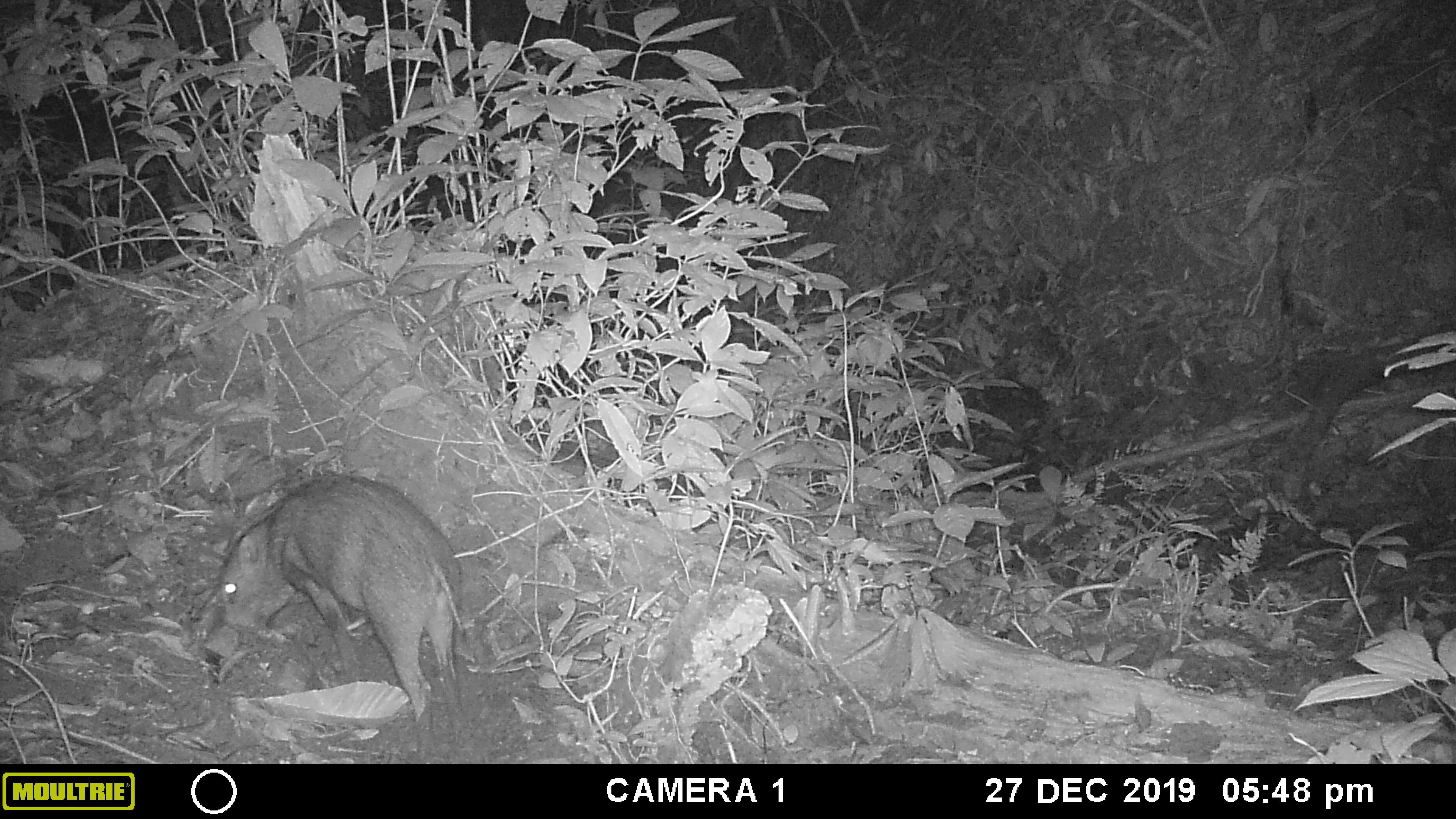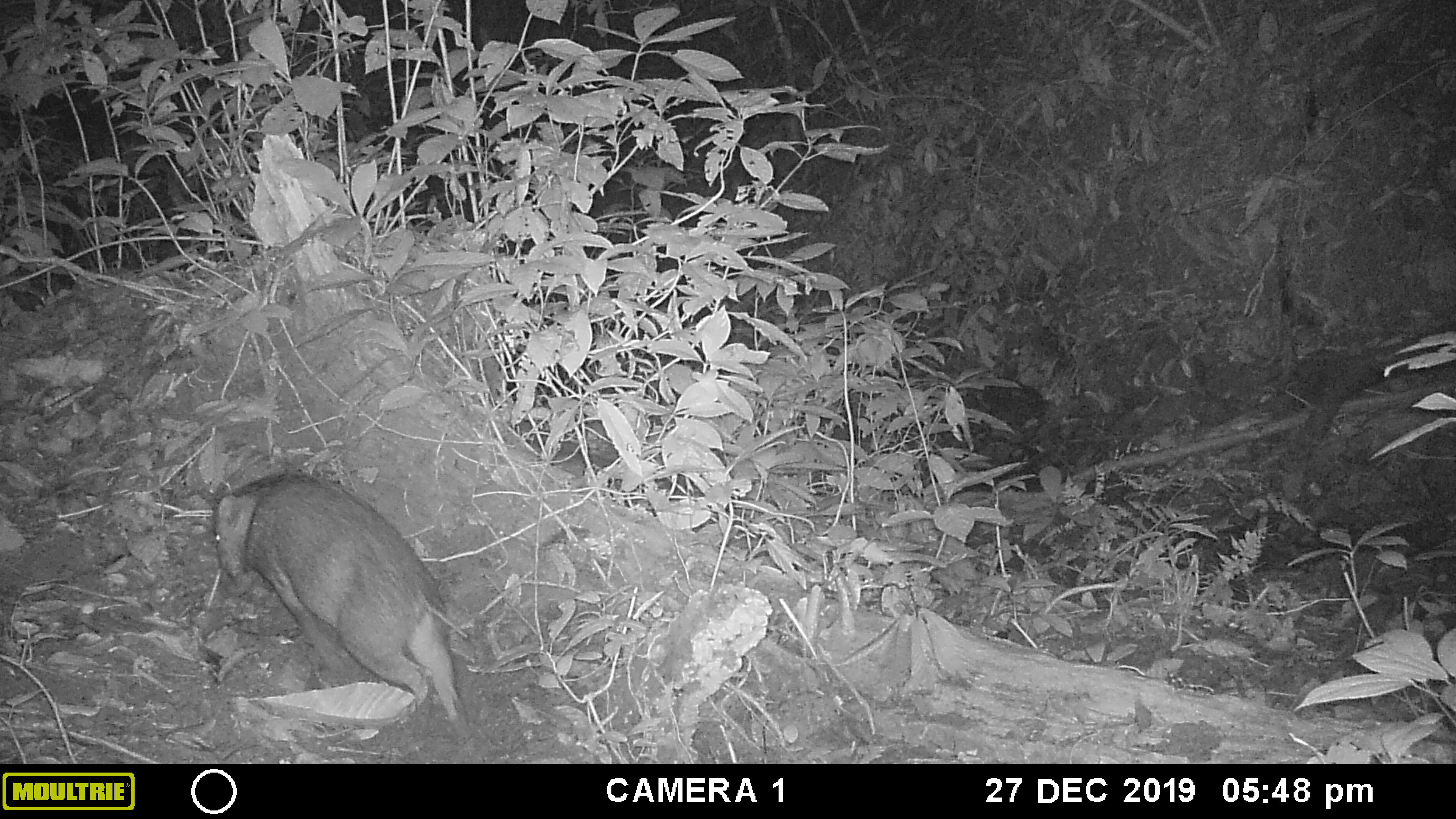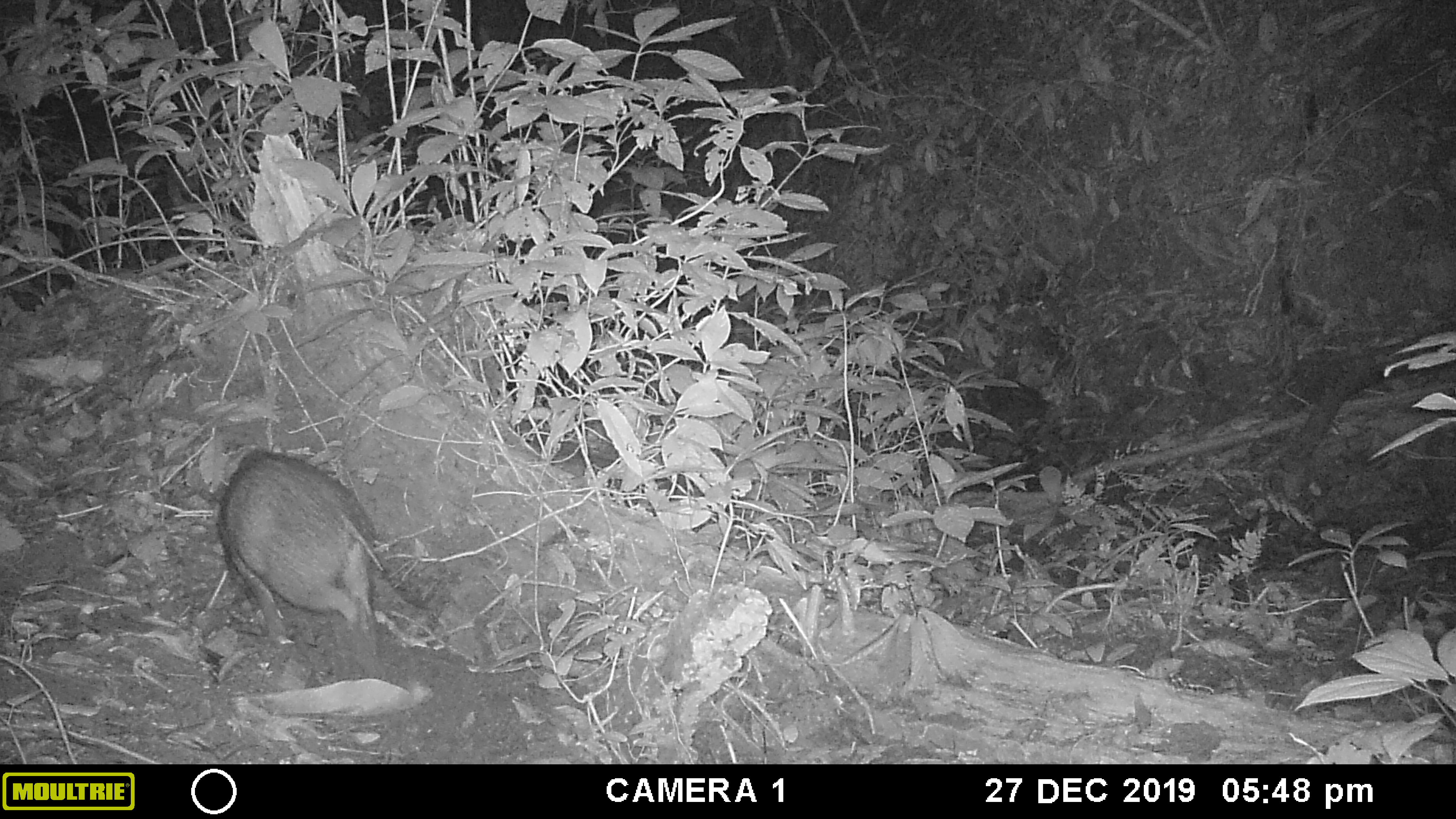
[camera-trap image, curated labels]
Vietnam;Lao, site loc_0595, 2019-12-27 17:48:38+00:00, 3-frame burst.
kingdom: Animalia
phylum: Chordata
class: Mammalia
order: Artiodactyla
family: Suidae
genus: Sus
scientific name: Sus scrofa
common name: eurasian wild pig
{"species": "eurasian wild pig (Sus scrofa)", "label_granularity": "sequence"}